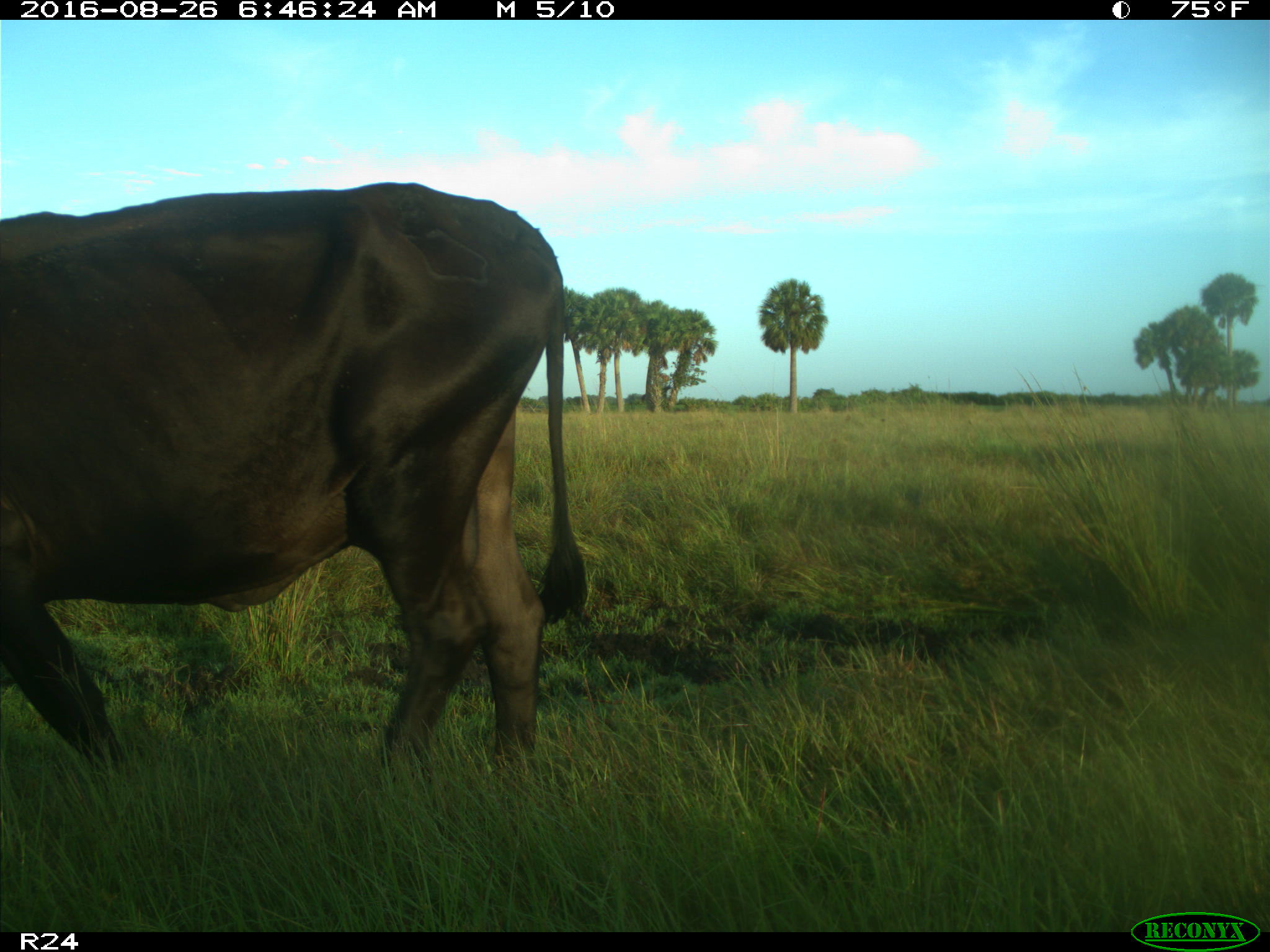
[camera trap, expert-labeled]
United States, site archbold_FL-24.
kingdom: Animalia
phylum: Chordata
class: Mammalia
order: Artiodactyla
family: Bovidae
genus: Bos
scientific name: Bos taurus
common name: domestic cow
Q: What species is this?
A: Bos taurus (domestic cow).